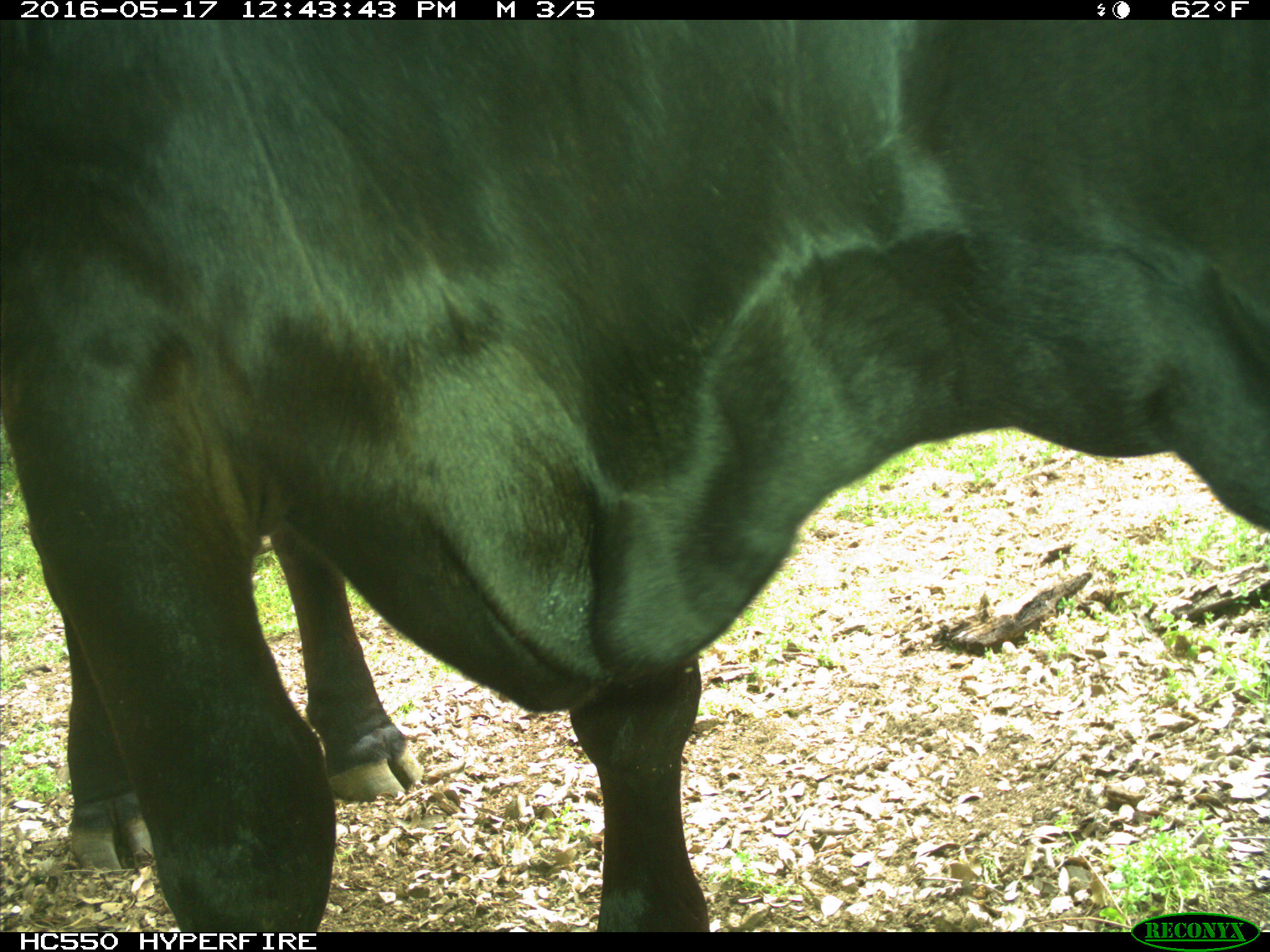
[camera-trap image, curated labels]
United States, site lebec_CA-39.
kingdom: Animalia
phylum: Chordata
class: Mammalia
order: Artiodactyla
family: Bovidae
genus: Bos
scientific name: Bos taurus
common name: domestic cow